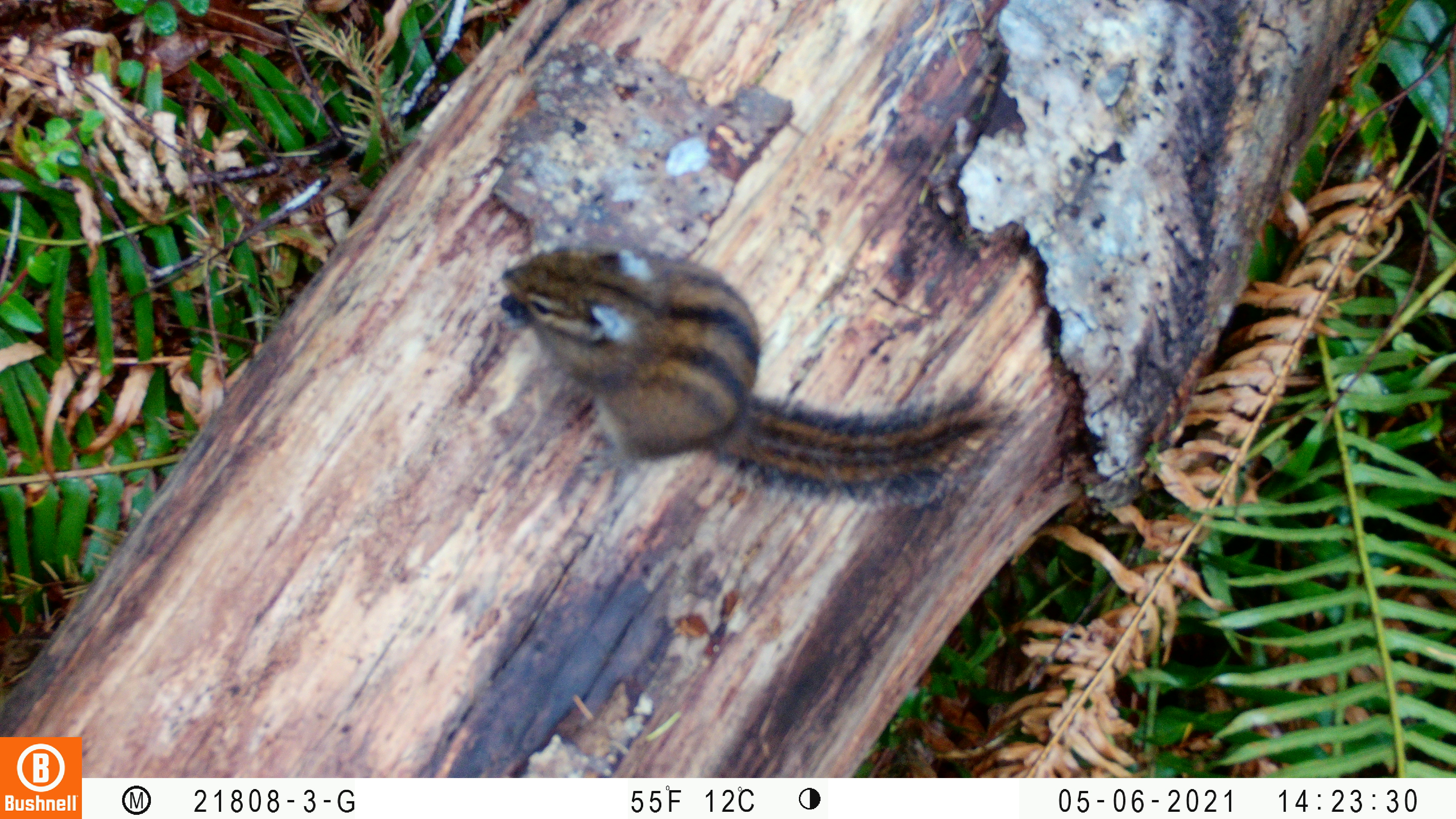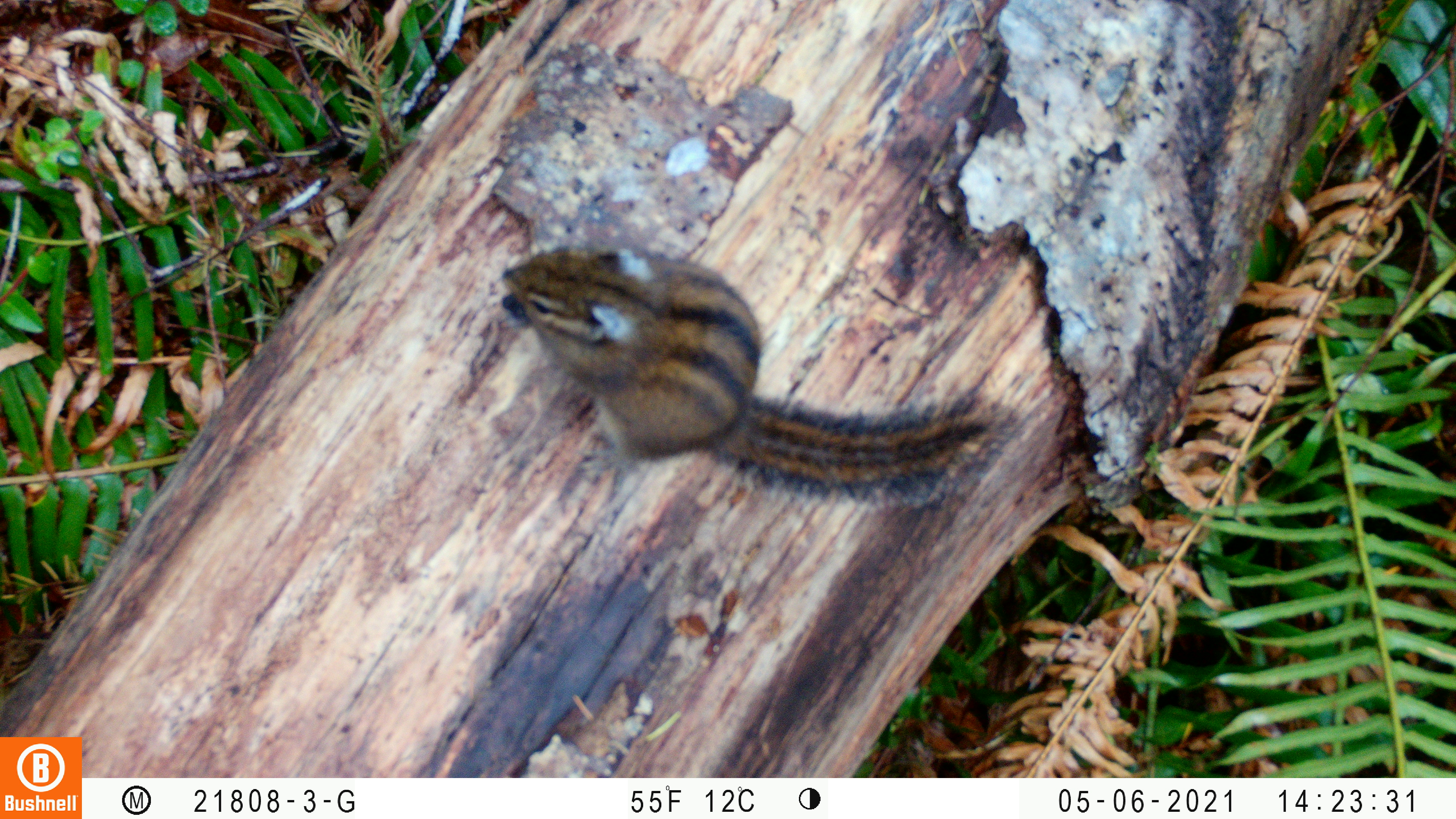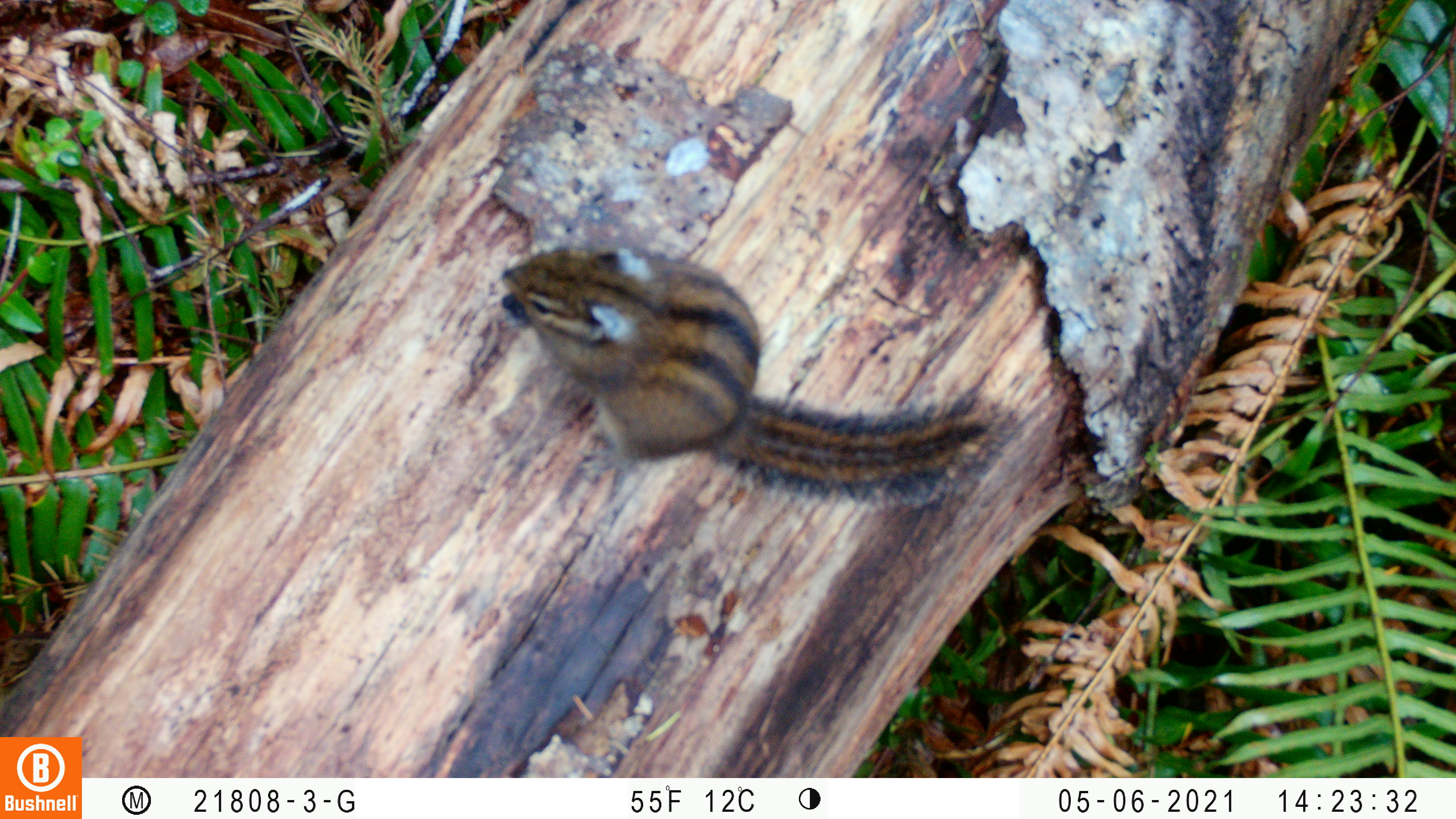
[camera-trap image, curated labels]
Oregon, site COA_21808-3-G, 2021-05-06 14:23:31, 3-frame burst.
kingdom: Animalia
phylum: Chordata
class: Mammalia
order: Rodentia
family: Sciuridae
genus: Neotamias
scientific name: Neotamias townsendii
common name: townsend's chipmunk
Townsend's chipmunk (Neotamias townsendii).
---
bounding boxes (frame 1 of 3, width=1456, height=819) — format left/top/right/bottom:
townsend's chipmunk: 494/238/1005/491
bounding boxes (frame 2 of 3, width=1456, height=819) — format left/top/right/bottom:
townsend's chipmunk: 500/243/1030/498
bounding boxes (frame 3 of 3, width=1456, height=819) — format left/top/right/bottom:
townsend's chipmunk: 486/229/1024/503